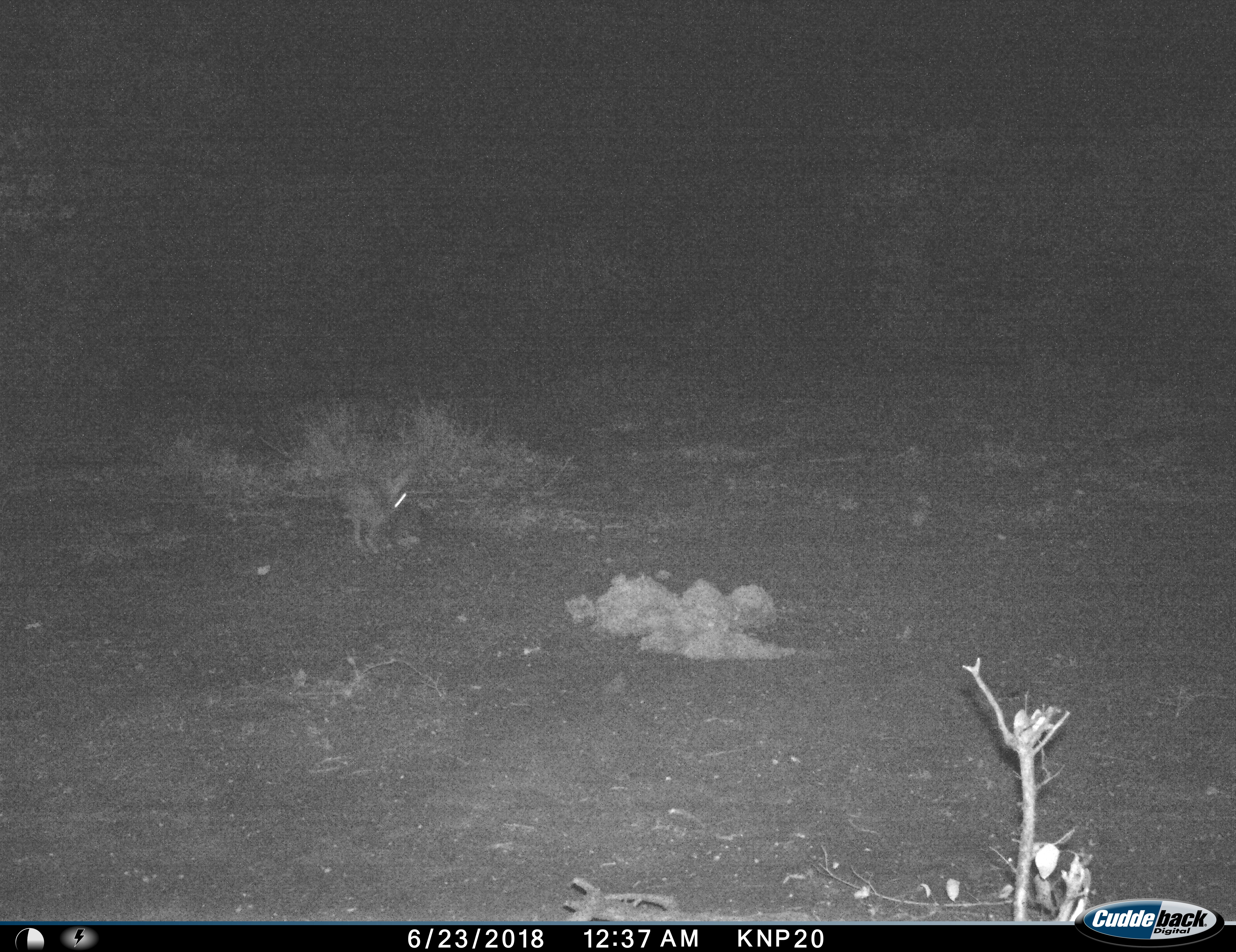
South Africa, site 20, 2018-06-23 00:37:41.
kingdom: Animalia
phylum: Chordata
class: Mammalia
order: Lagomorpha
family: Leporidae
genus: Lepus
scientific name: Lepus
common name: hare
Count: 1.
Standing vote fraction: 0%.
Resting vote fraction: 0%.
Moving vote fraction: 100%.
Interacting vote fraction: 0%.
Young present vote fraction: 0%.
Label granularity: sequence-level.